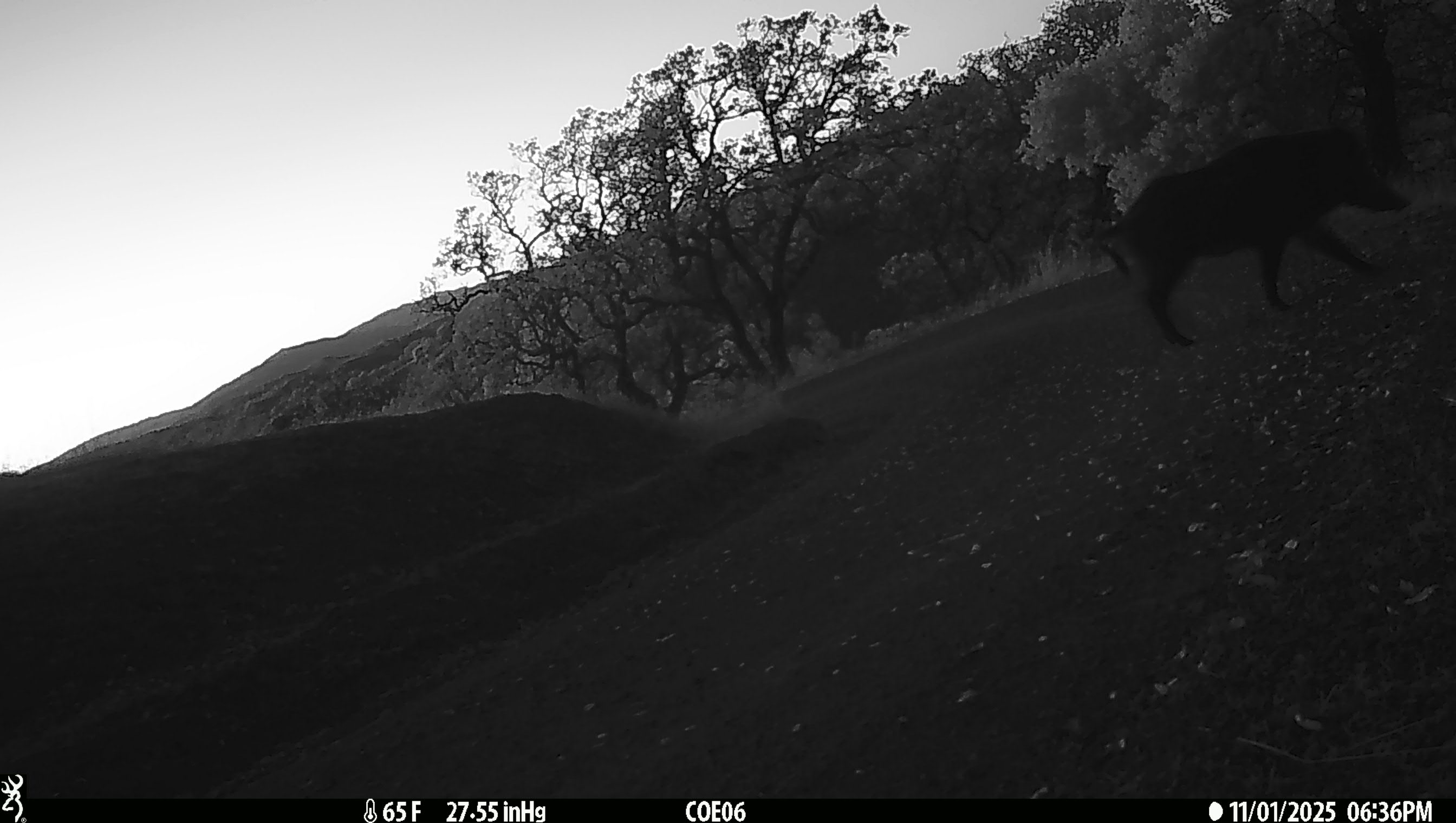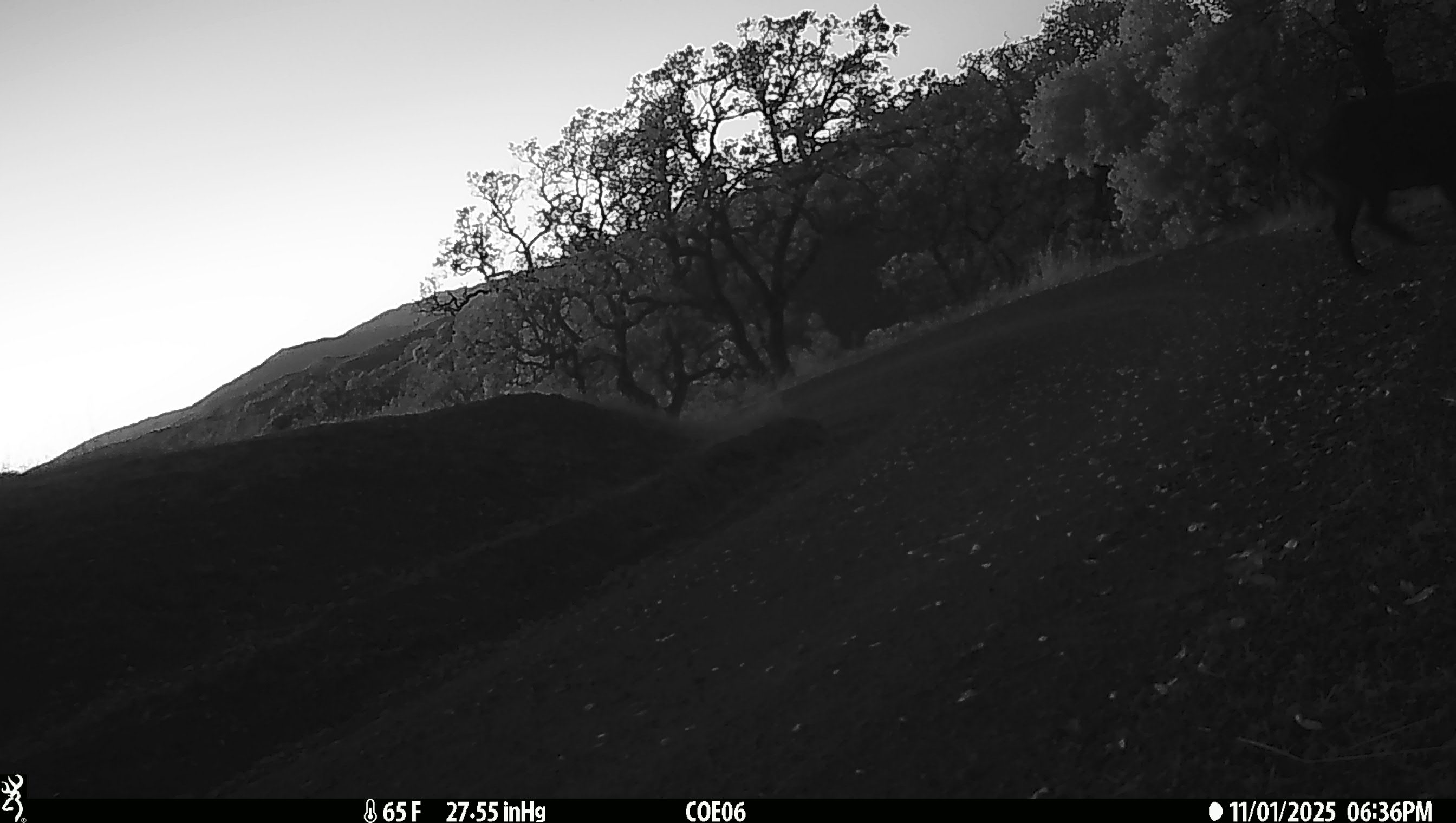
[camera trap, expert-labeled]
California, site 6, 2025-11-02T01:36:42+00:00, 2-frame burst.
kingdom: Animalia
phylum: Chordata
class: Mammalia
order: Artiodactyla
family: Suidae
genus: Sus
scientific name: Sus scrofa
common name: wild boar